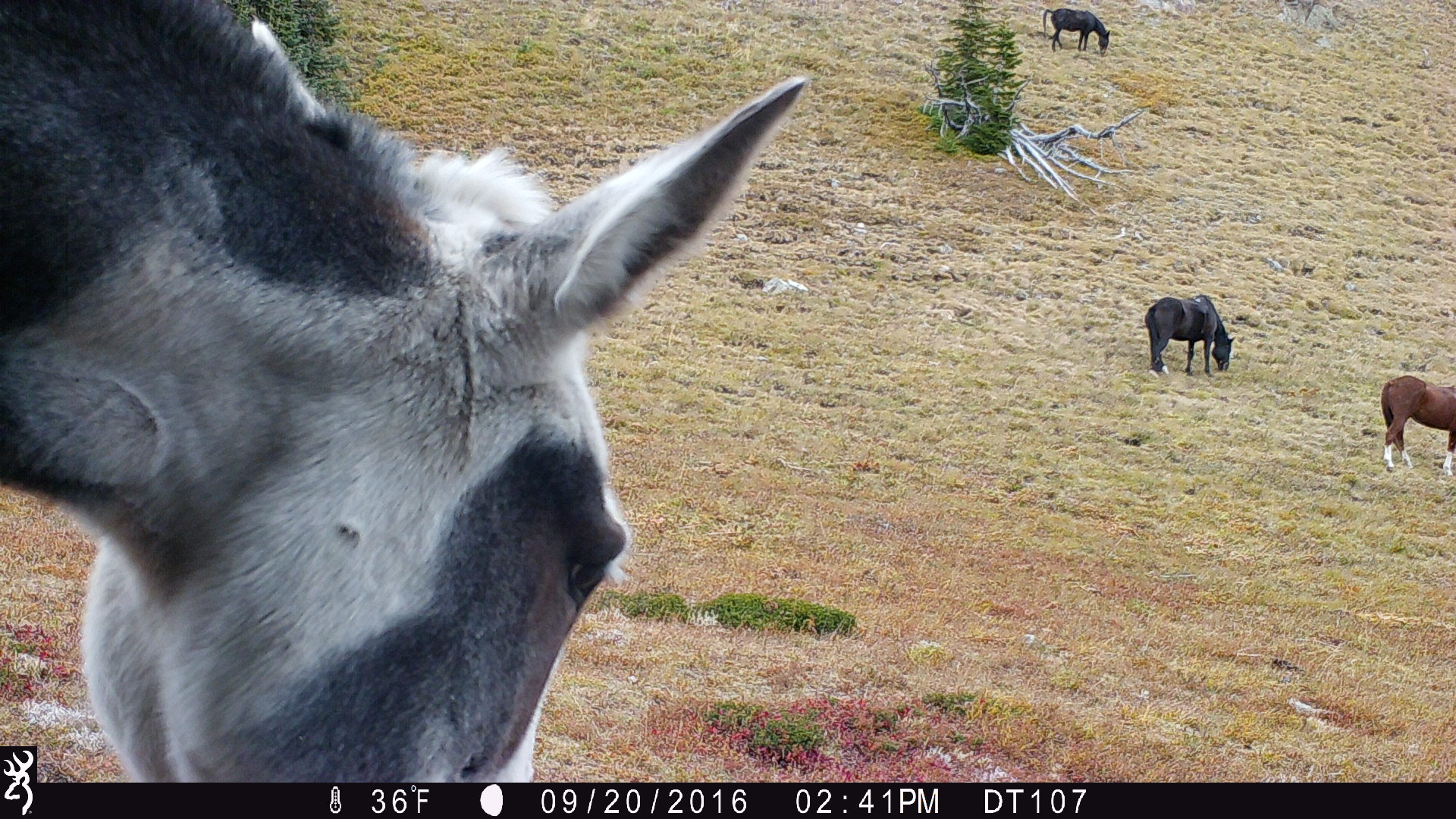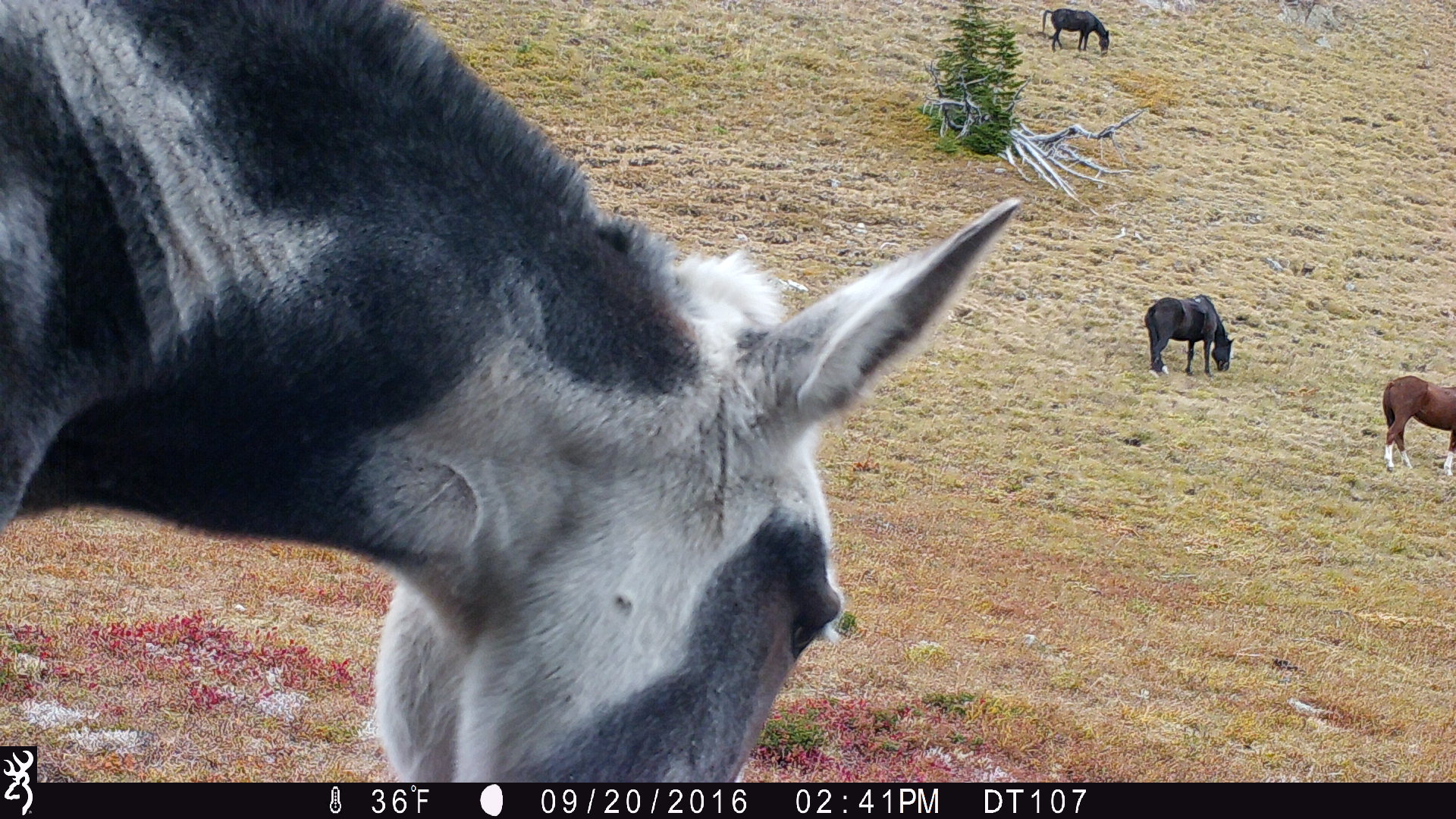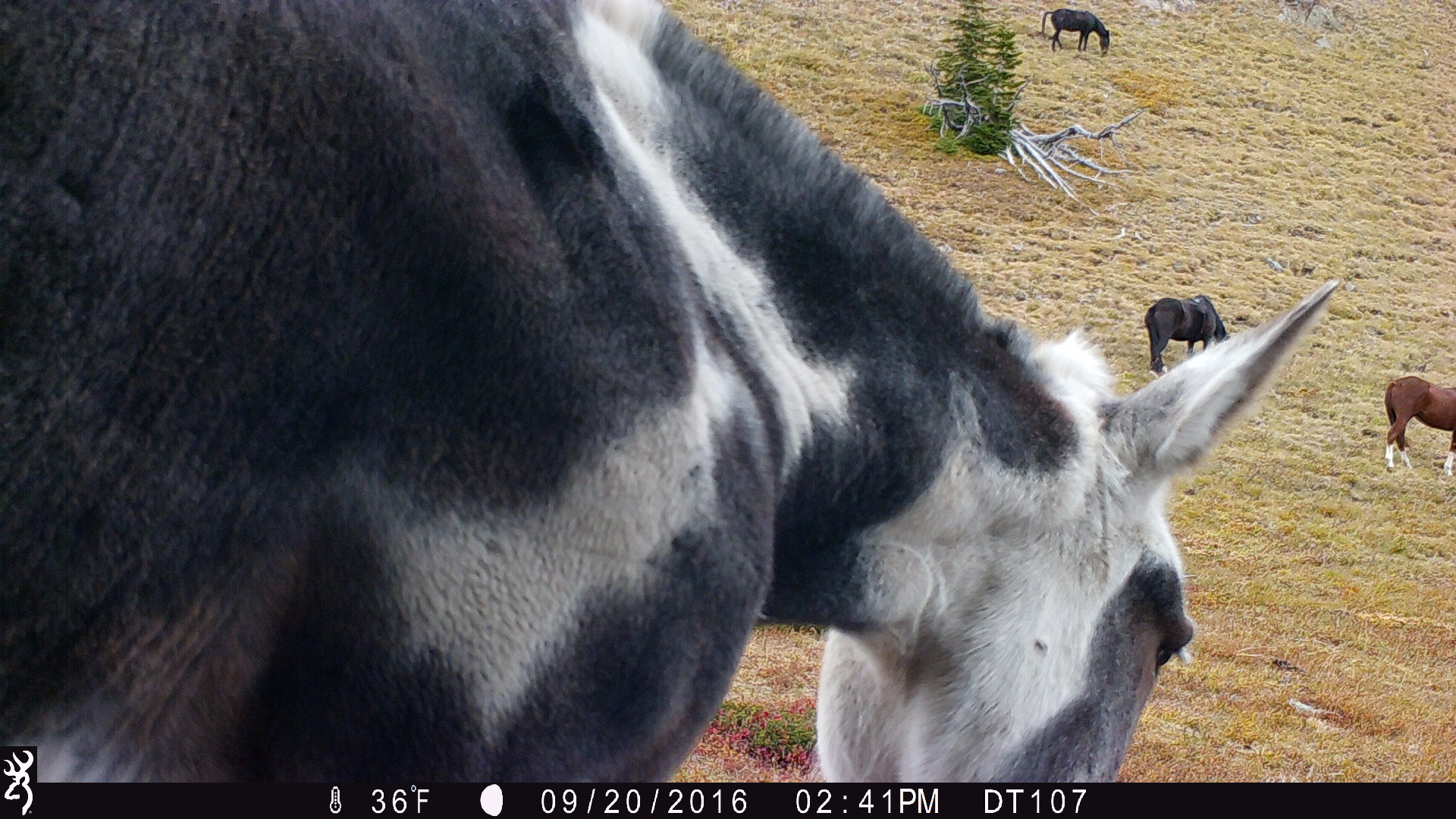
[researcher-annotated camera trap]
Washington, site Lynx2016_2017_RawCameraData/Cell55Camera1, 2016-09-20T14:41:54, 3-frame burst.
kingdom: Animalia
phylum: Chordata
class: Mammalia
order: Perissodactyla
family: Equidae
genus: Equus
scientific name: Equus caballus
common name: domestic horse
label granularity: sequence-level